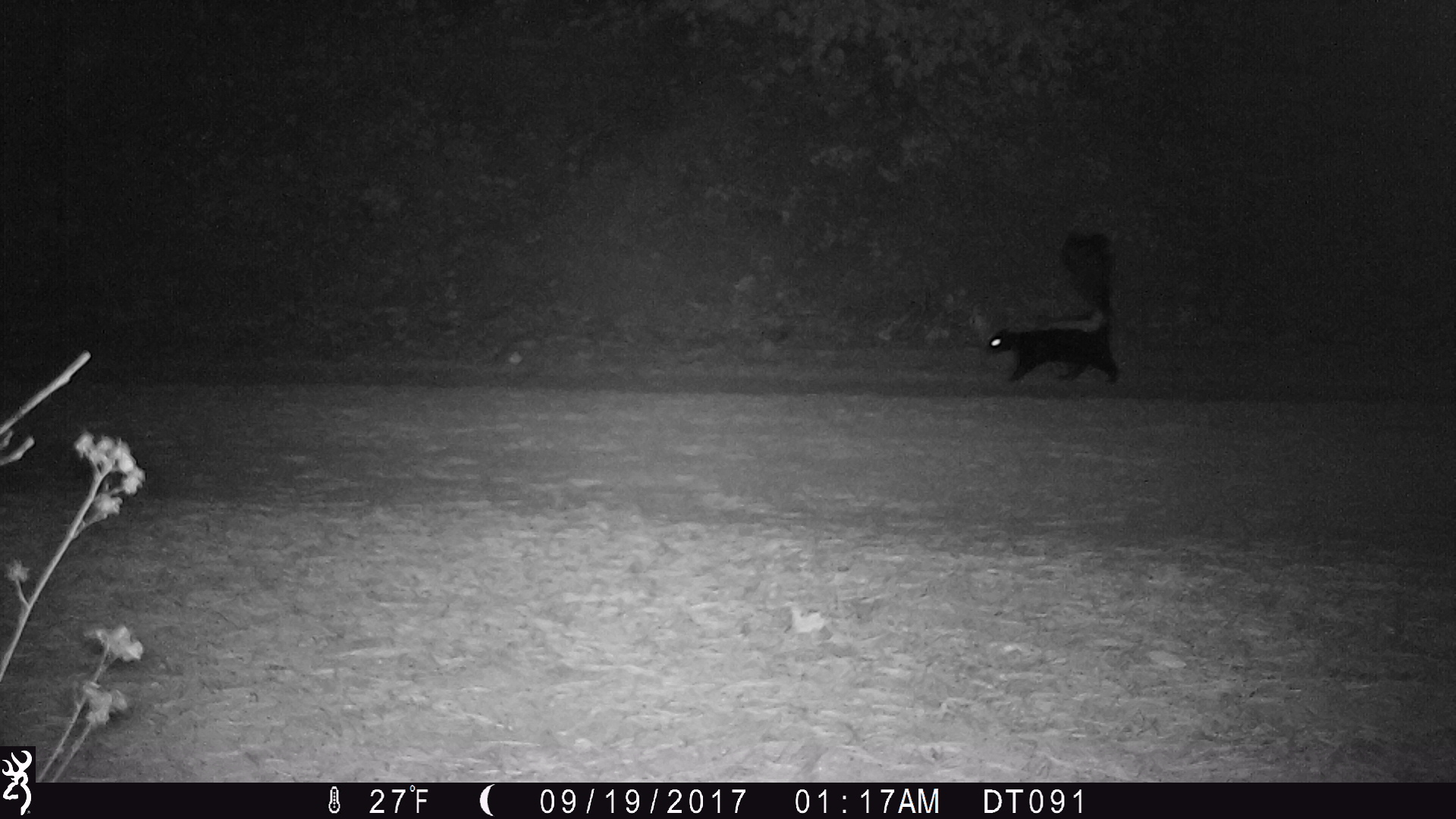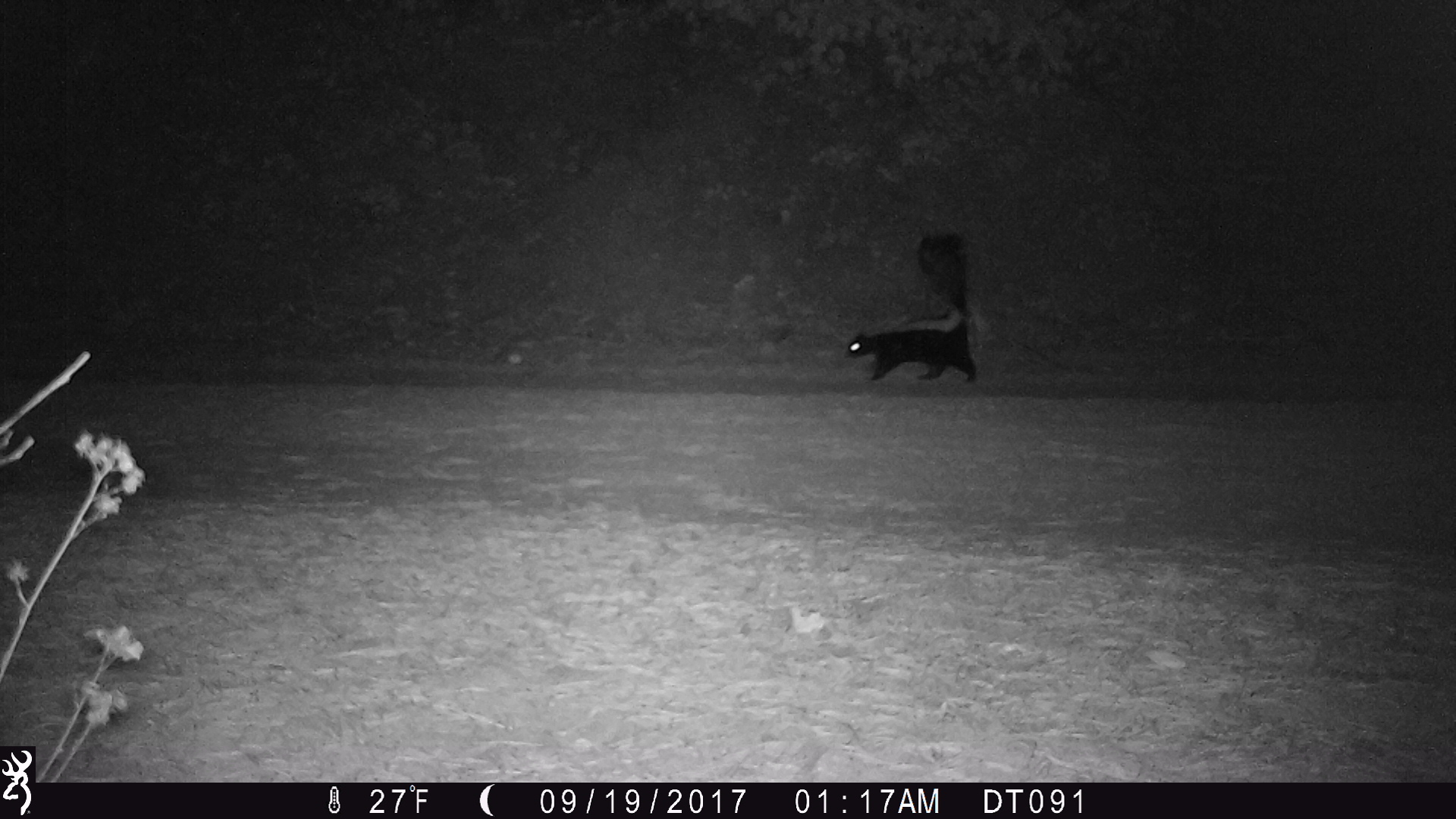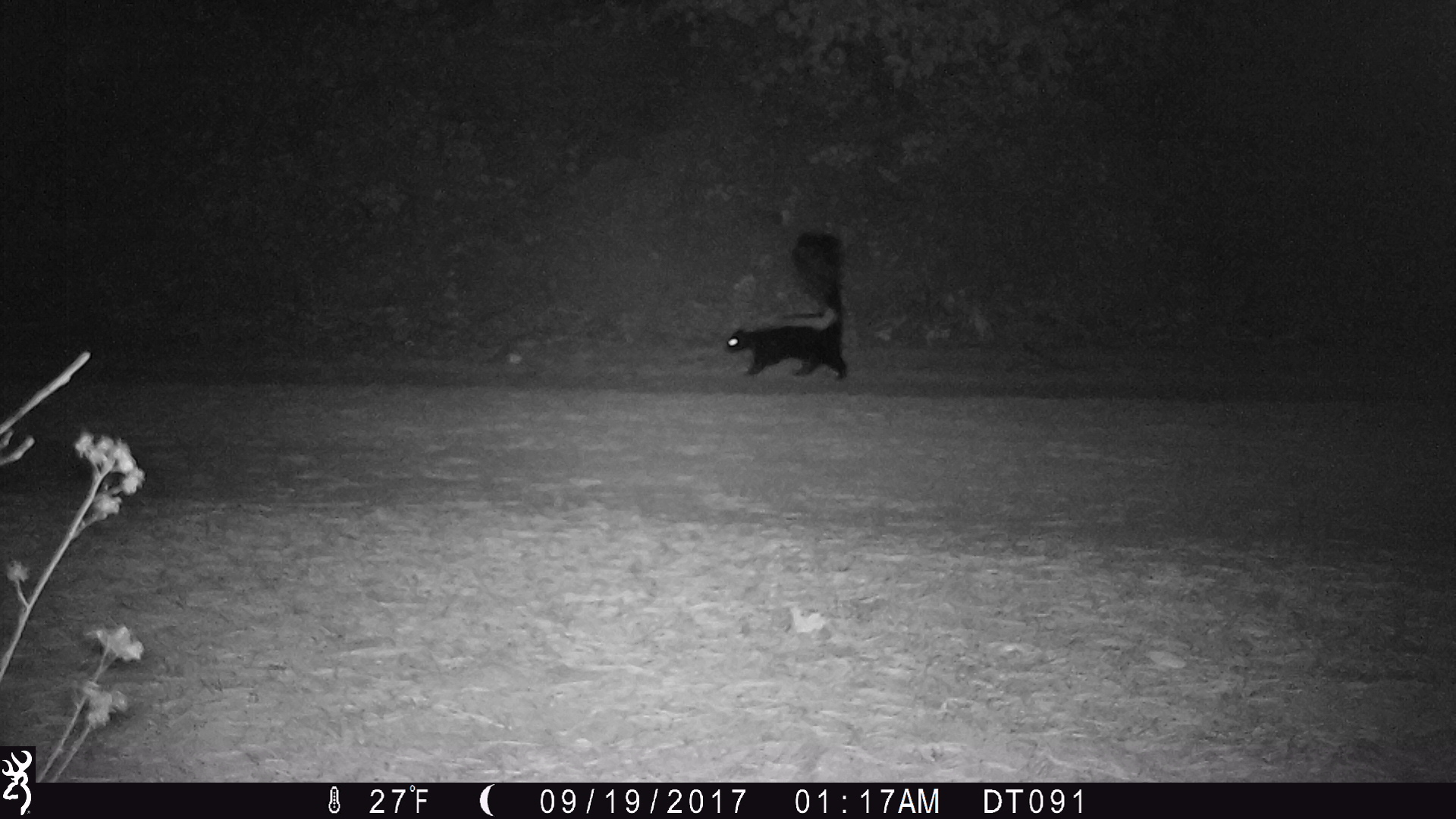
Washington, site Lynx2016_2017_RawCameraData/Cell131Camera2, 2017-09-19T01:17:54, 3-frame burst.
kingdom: Animalia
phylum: Chordata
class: Mammalia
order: Carnivora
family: Mephitidae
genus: Mephitis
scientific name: Mephitis mephitis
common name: striped skunk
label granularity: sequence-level